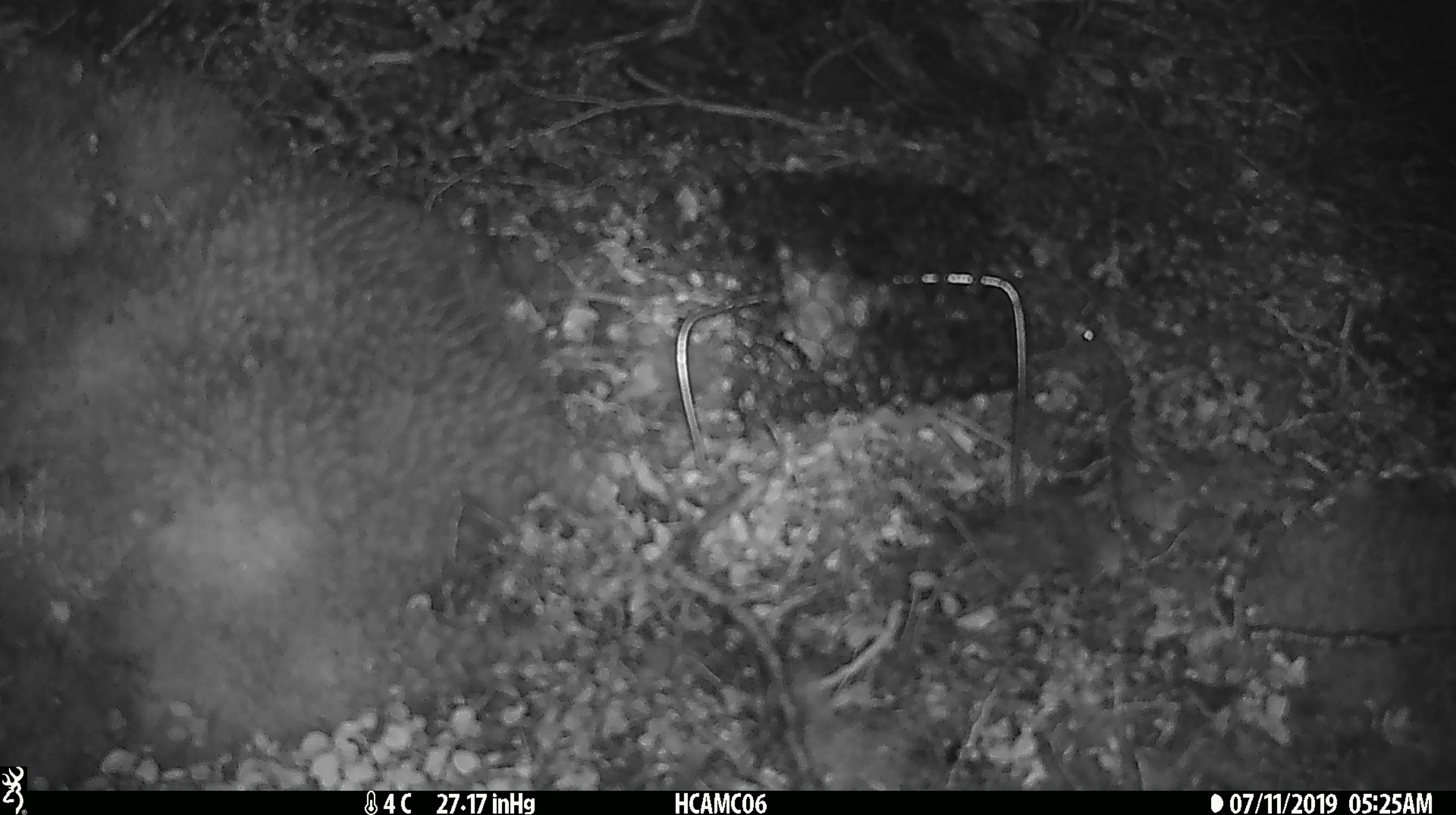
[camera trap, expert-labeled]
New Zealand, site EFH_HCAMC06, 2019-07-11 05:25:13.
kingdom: Animalia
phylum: Chordata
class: Mammalia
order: Rodentia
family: Muridae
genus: Mus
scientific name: Mus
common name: mouse